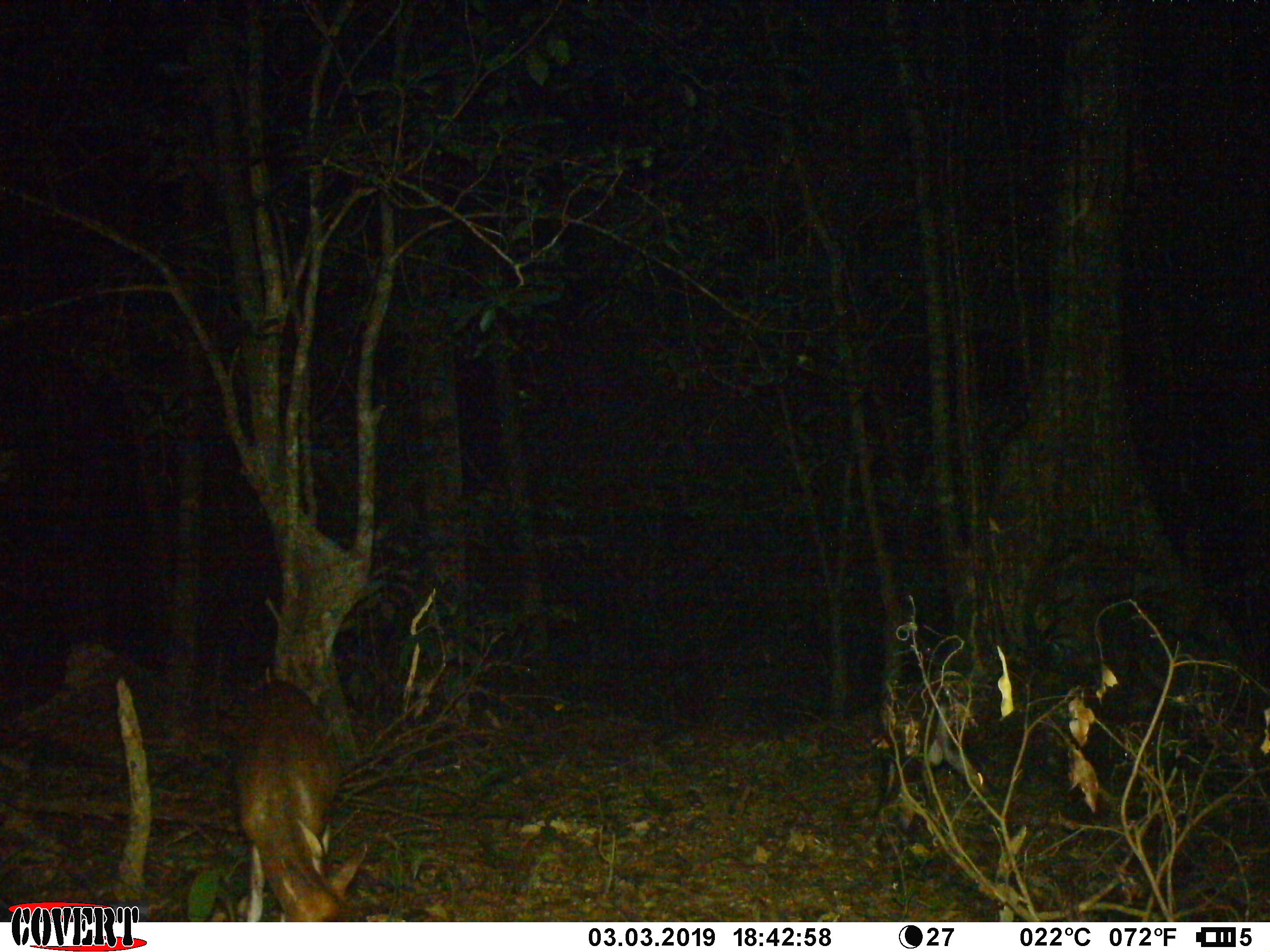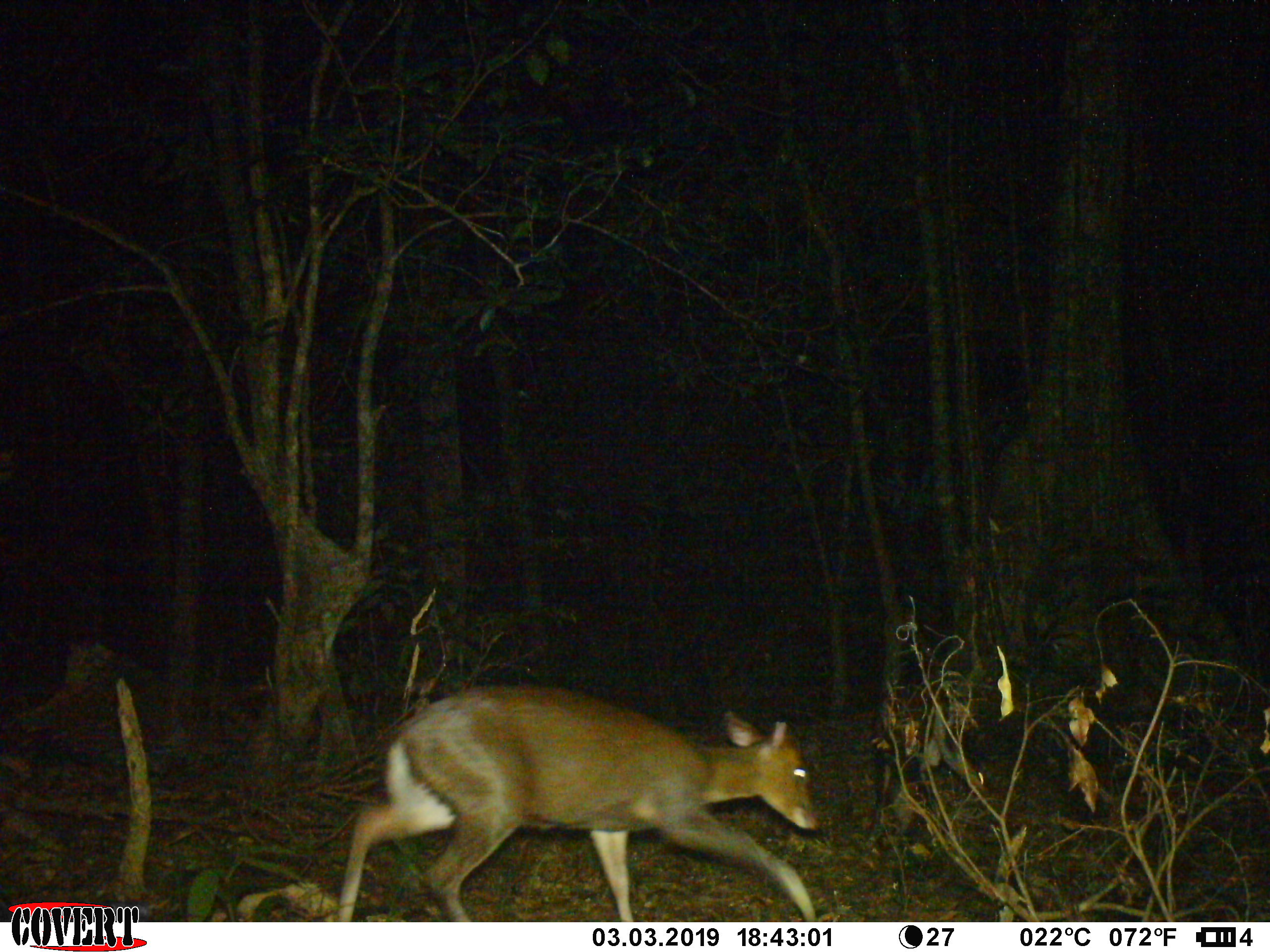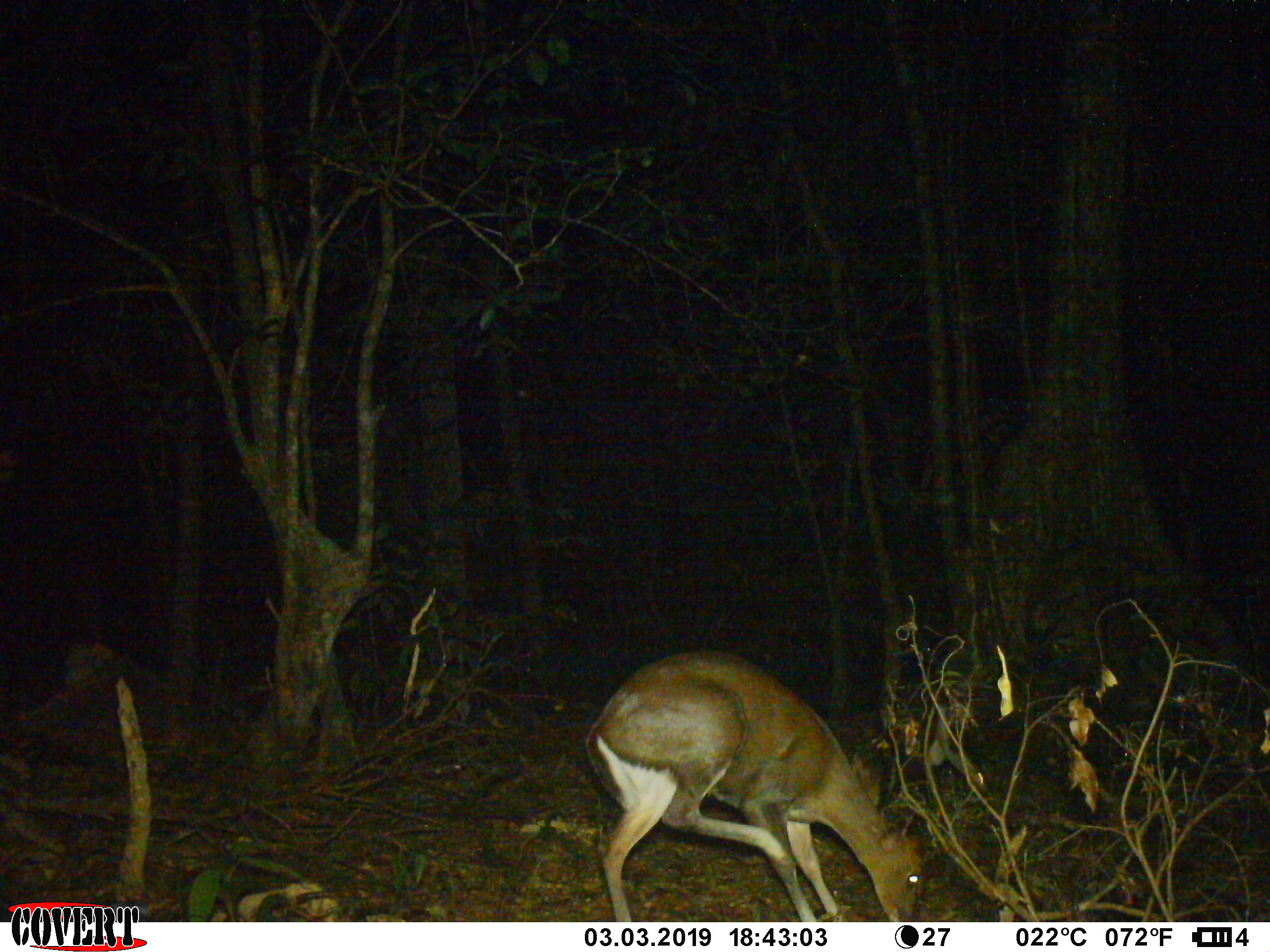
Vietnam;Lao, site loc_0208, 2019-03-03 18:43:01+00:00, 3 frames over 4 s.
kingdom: Animalia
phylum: Chordata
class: Mammalia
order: Artiodactyla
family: Cervidae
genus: Muntiacus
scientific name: Muntiacus rooseveltorum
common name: roosevelt's muntjac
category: roosevelts muntjac group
Roosevelts muntjac group (roosevelt's muntjac) (Muntiacus rooseveltorum). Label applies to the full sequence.